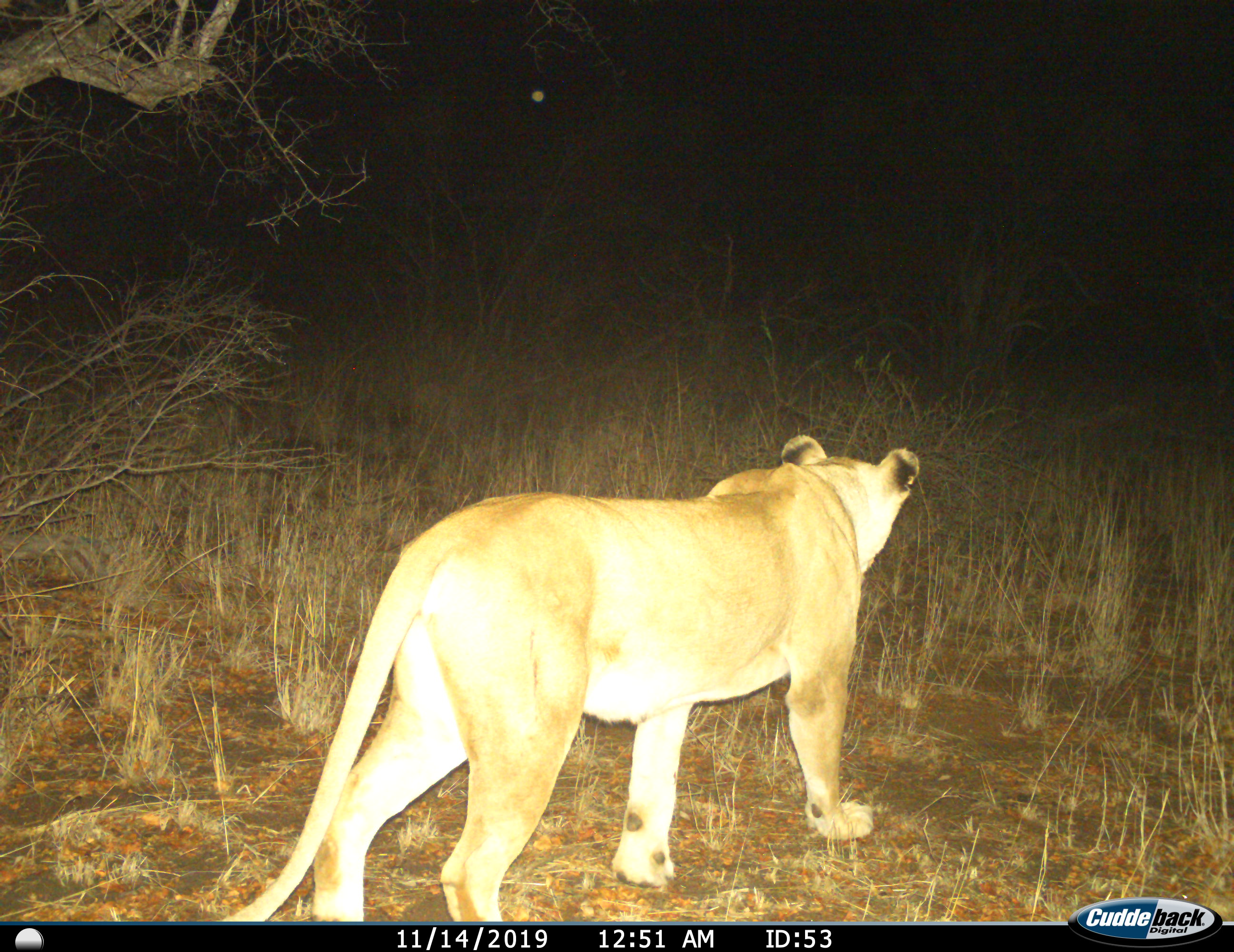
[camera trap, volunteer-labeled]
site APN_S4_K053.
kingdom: Animalia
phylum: Chordata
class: Mammalia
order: Carnivora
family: Felidae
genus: Panthera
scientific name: Panthera leo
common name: lion female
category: lionfemale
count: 1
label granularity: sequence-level